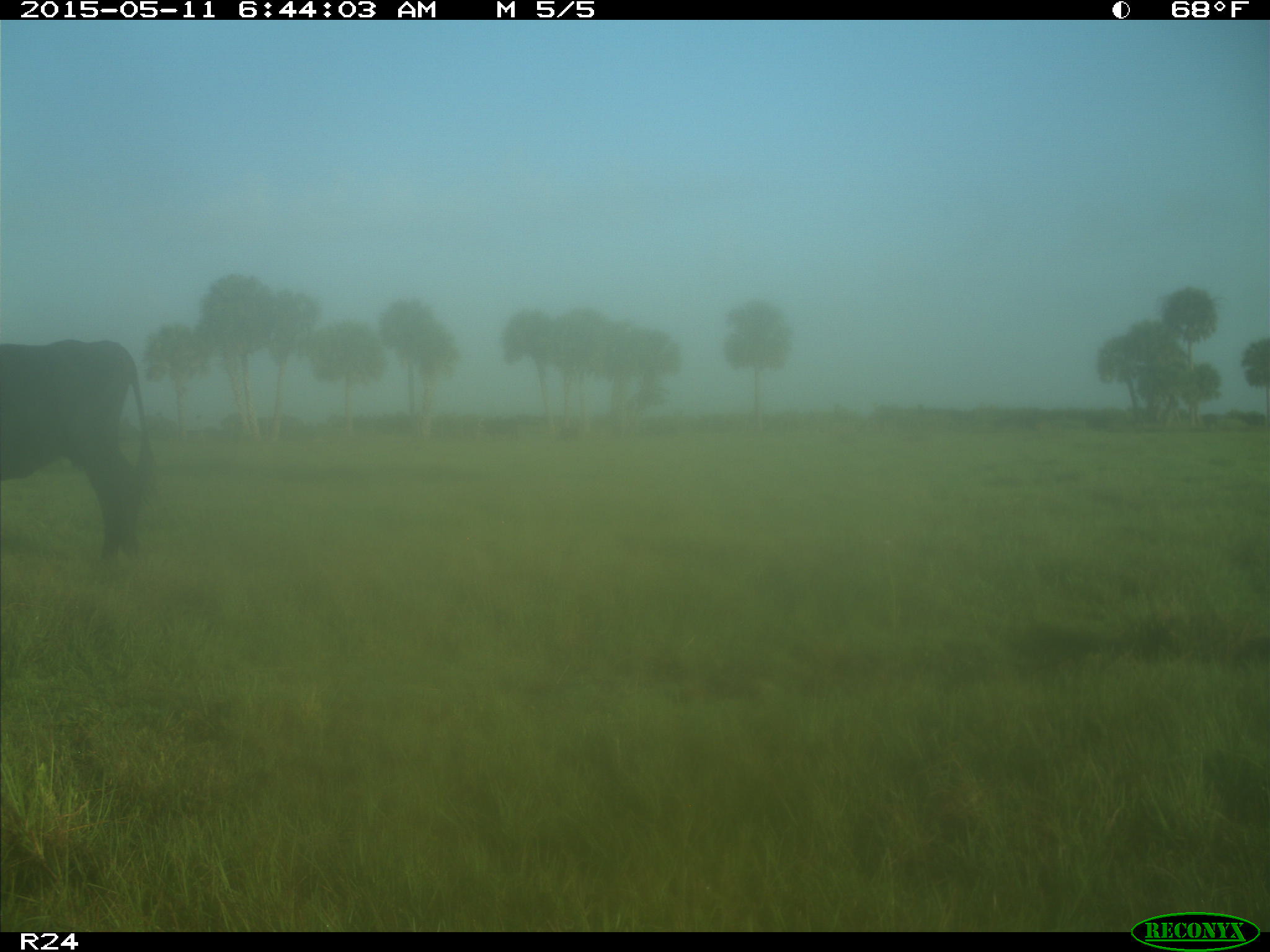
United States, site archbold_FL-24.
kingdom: Animalia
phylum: Chordata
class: Mammalia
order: Artiodactyla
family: Bovidae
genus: Bos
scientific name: Bos taurus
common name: domestic cow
Bos taurus (domestic cow).